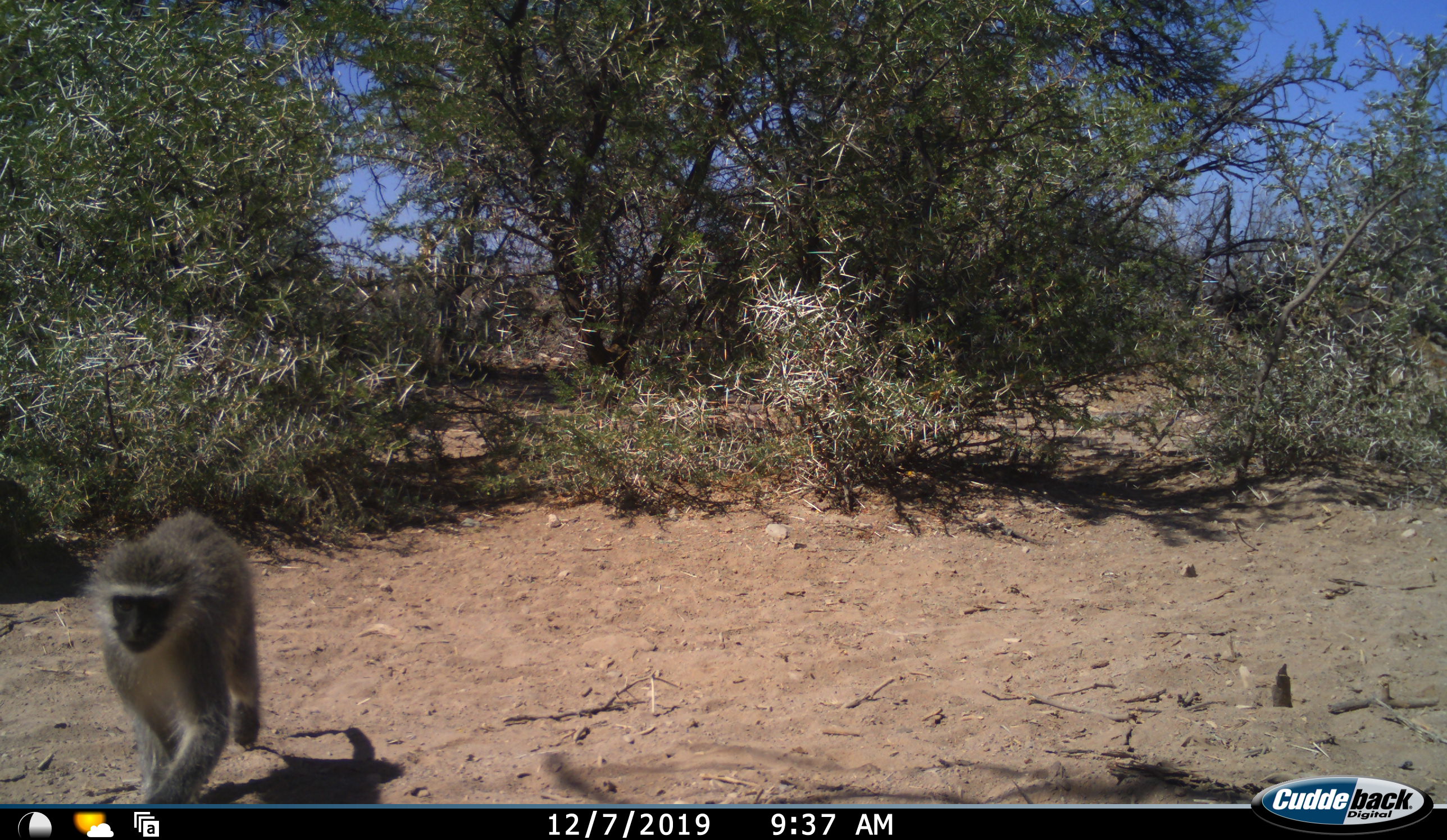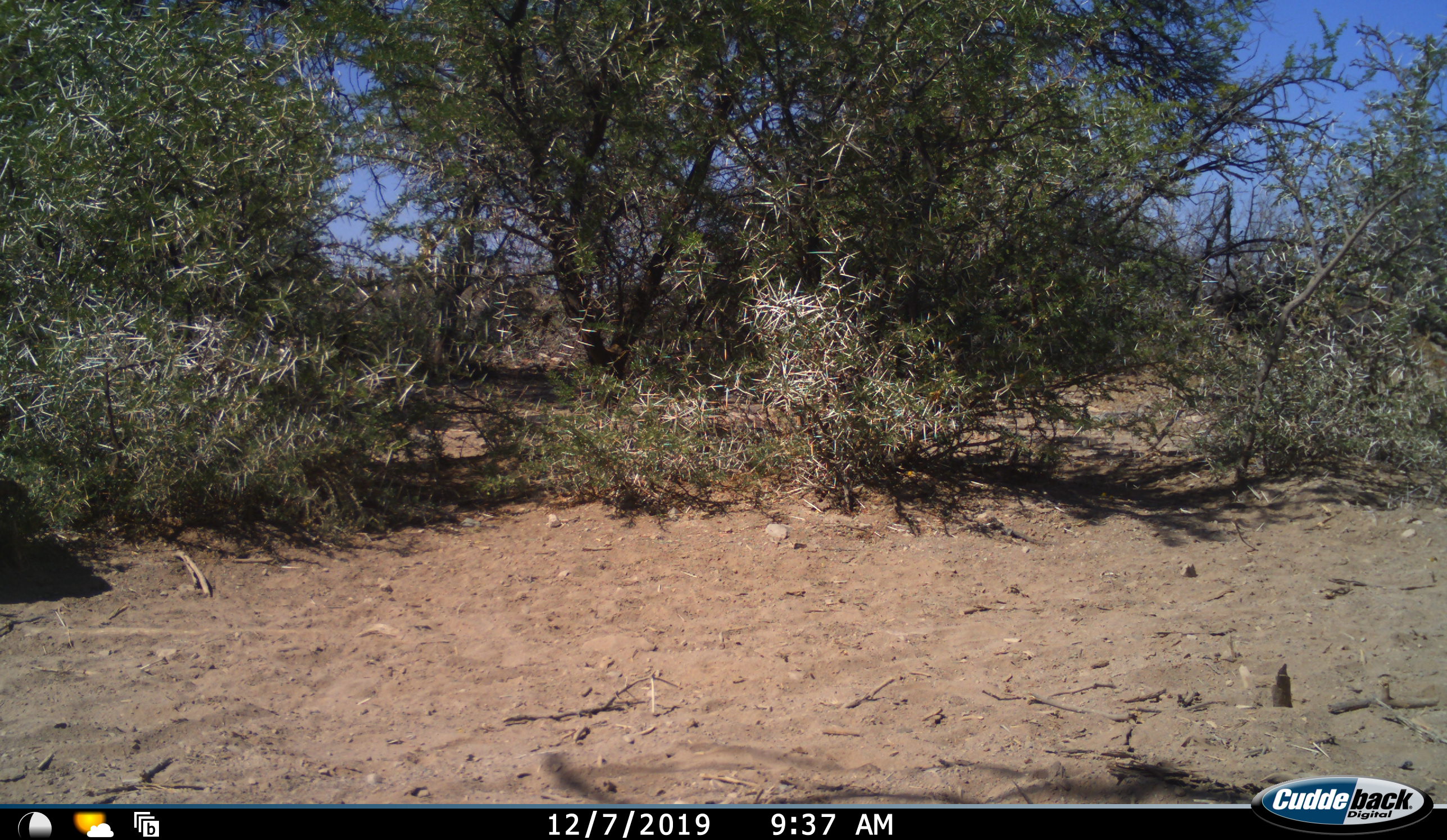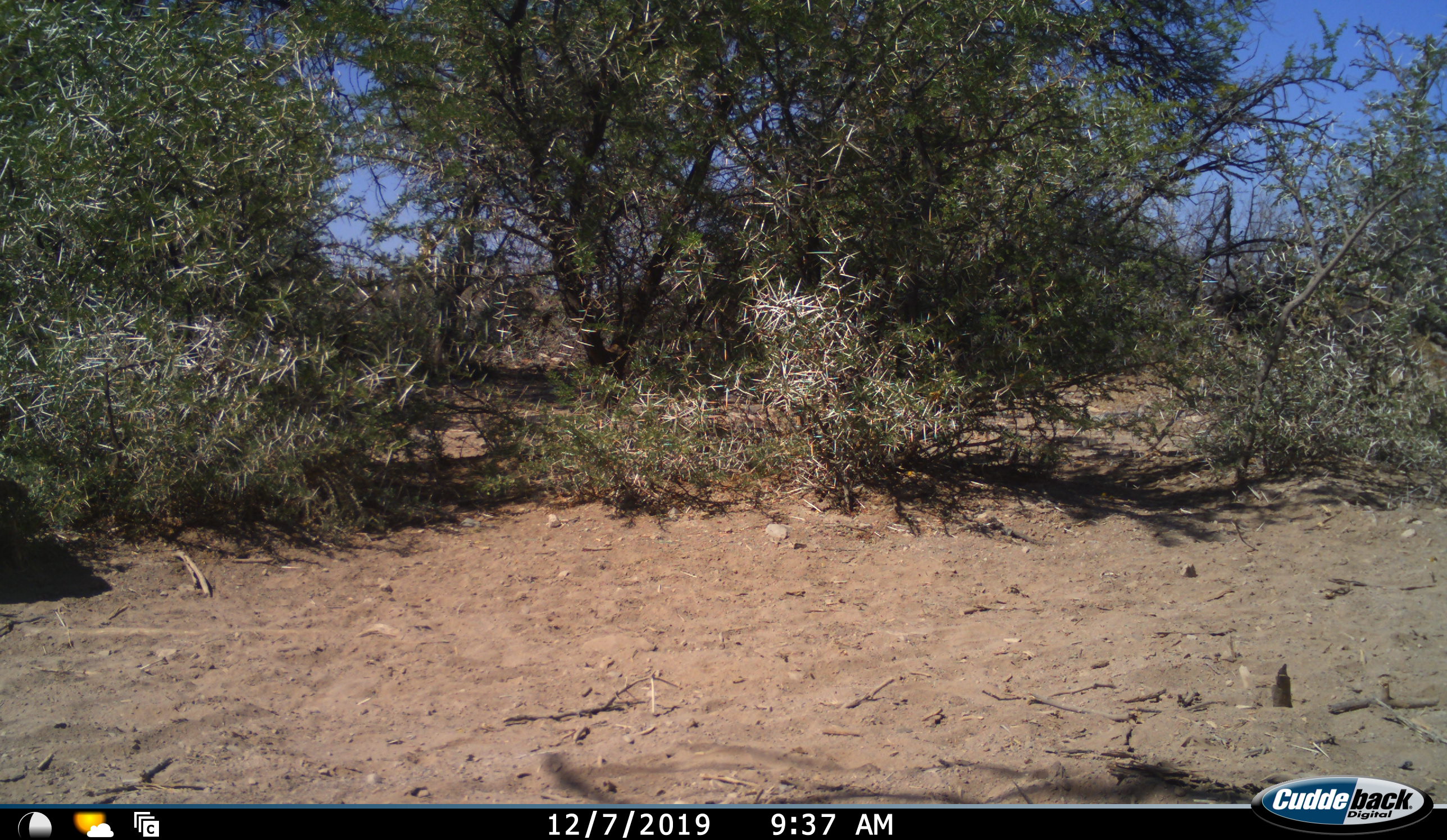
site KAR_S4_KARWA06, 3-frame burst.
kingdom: Animalia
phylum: Chordata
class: Mammalia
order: Primates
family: Cercopithecidae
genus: Chlorocebus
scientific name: Chlorocebus pygerythrus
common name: vervet monkey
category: monkeyvervet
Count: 1.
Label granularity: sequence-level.